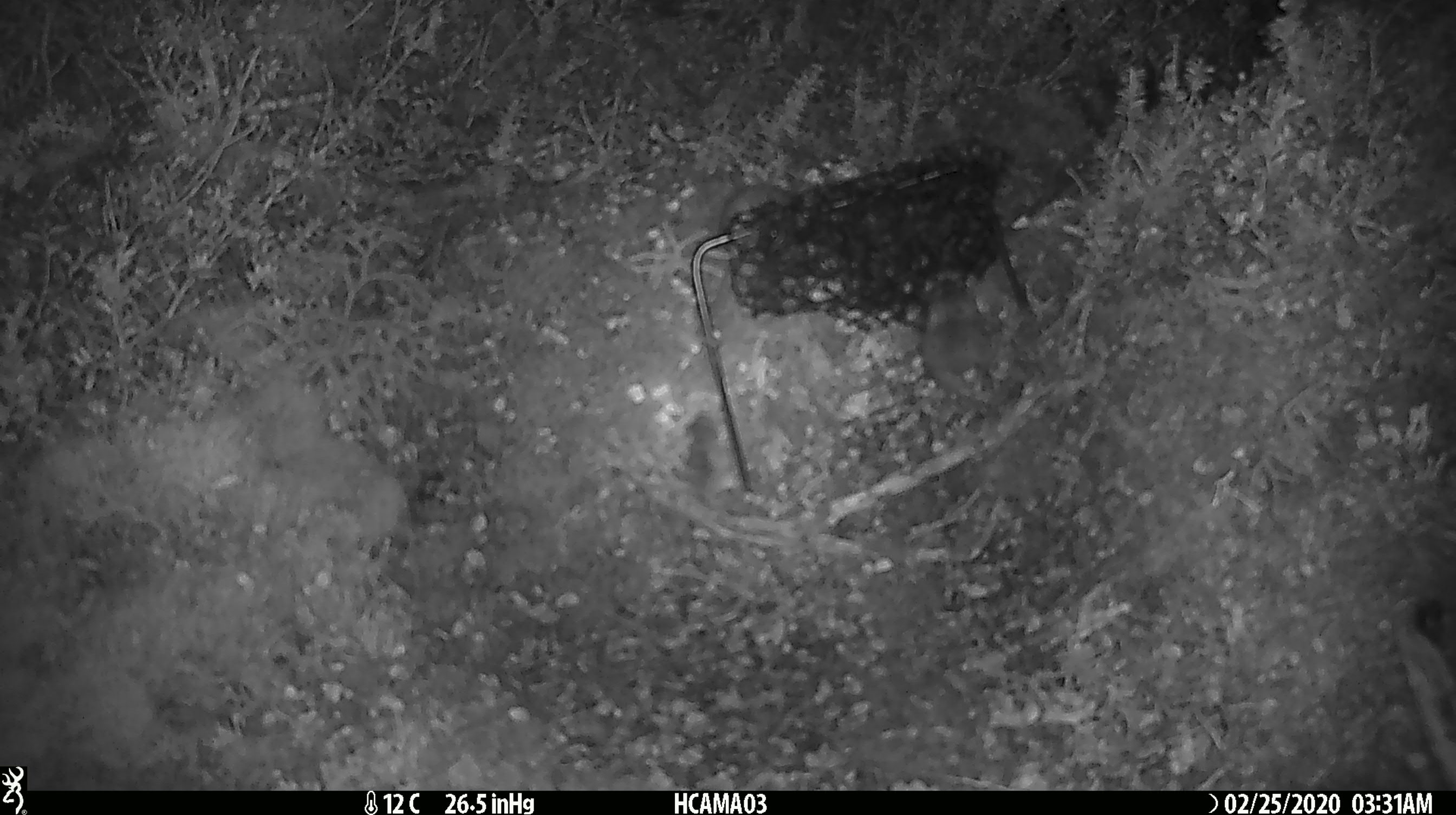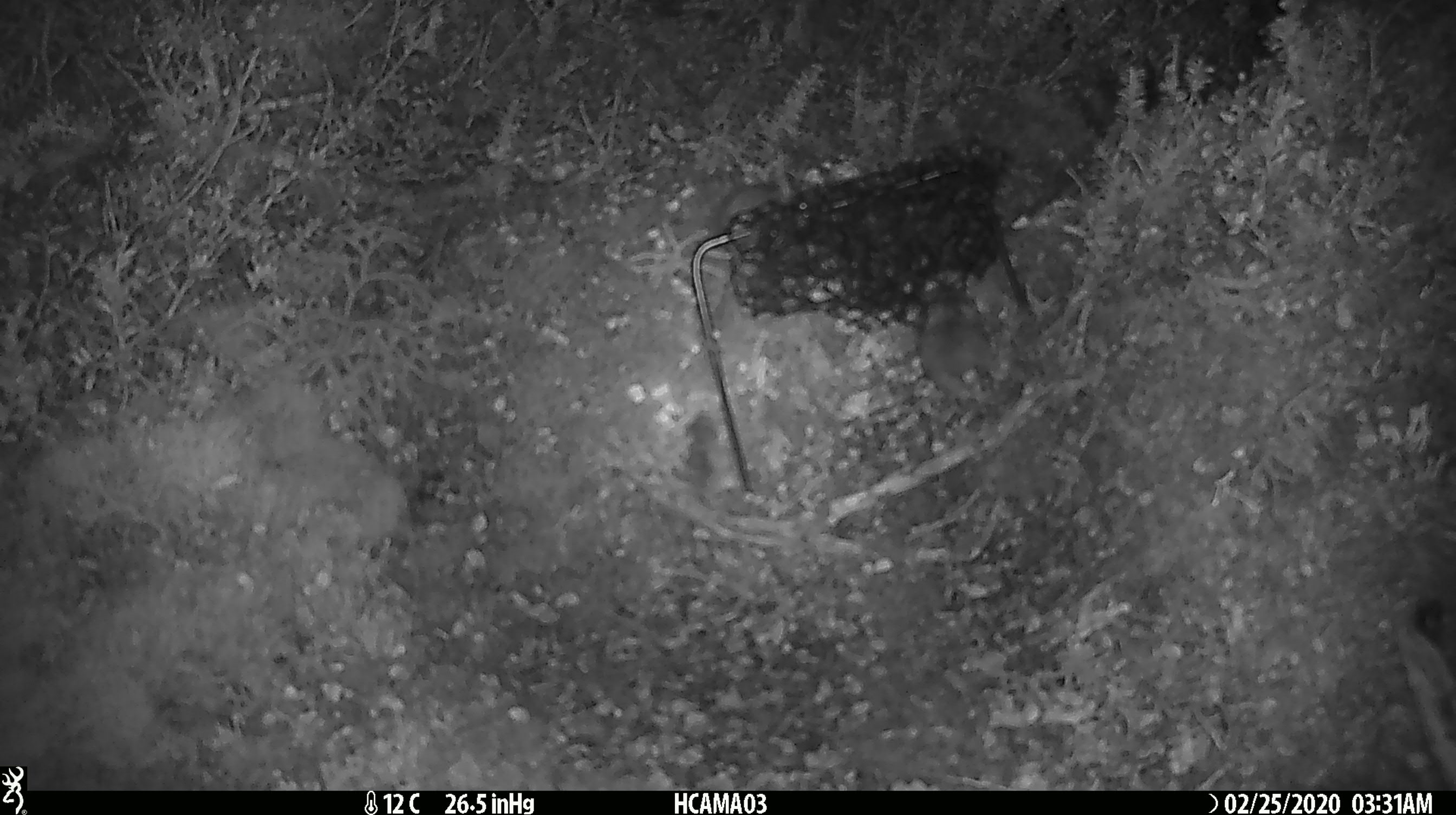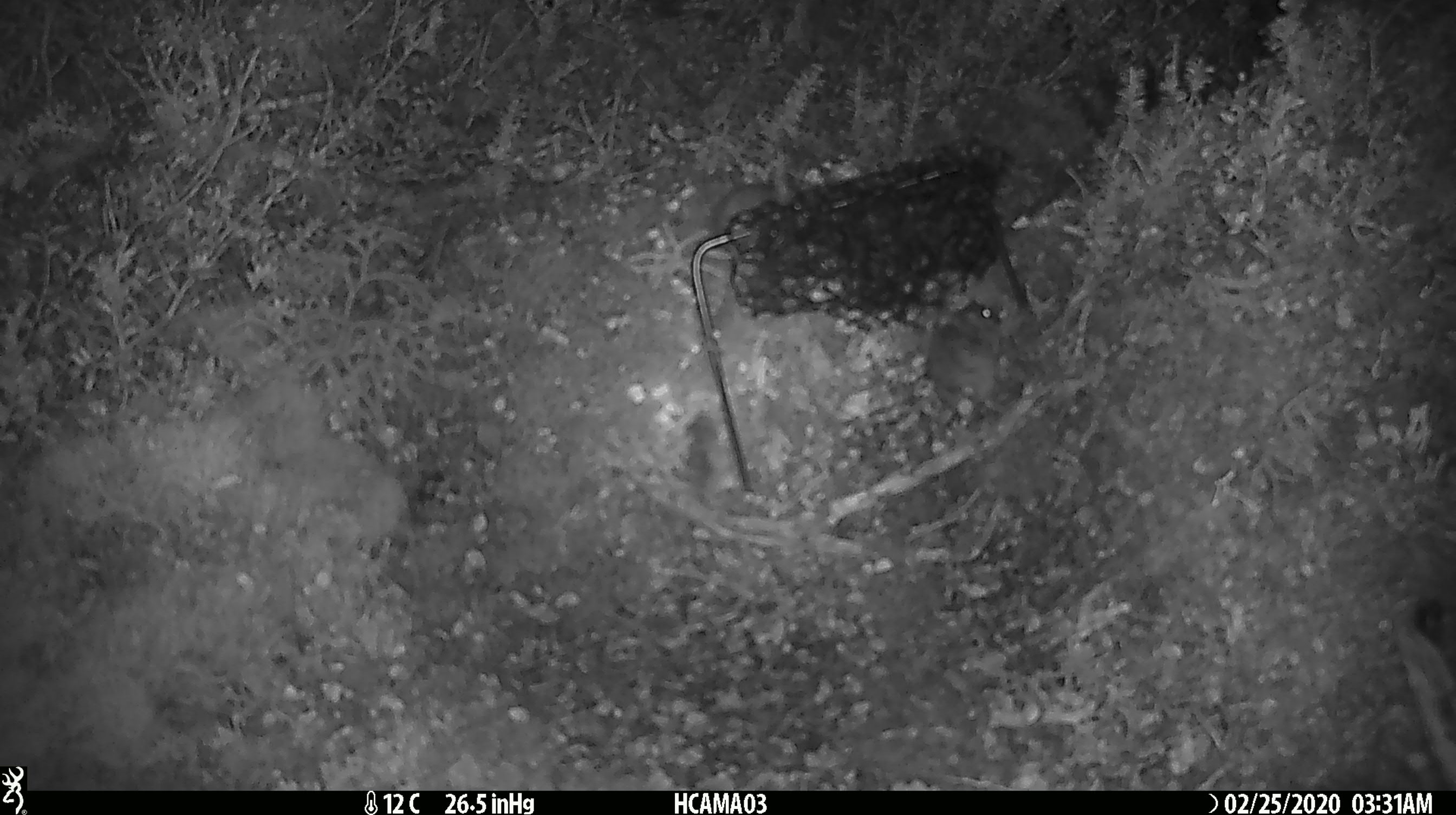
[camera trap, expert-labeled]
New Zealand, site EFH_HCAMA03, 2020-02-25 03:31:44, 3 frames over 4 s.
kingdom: Animalia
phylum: Chordata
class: Mammalia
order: Rodentia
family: Muridae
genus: Mus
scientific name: Mus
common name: mouse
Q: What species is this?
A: Mouse (Mus).